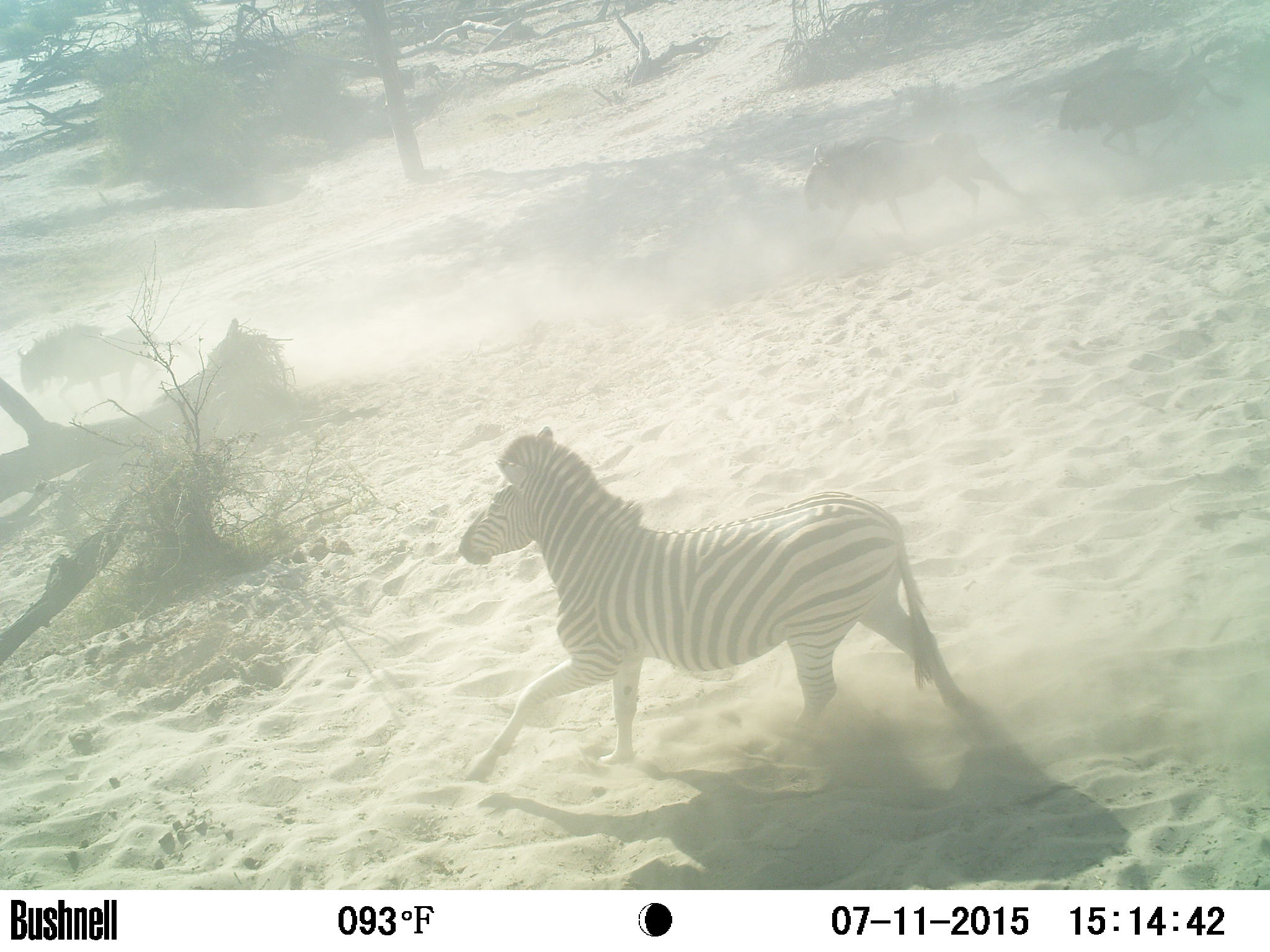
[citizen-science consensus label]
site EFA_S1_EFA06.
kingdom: Animalia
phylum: Chordata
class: Mammalia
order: Perissodactyla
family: Equidae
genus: Equus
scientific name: Equus quagga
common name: plains zebra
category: zebraplains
Zebraplains (plains zebra) (Equus quagga), count 1. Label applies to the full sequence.